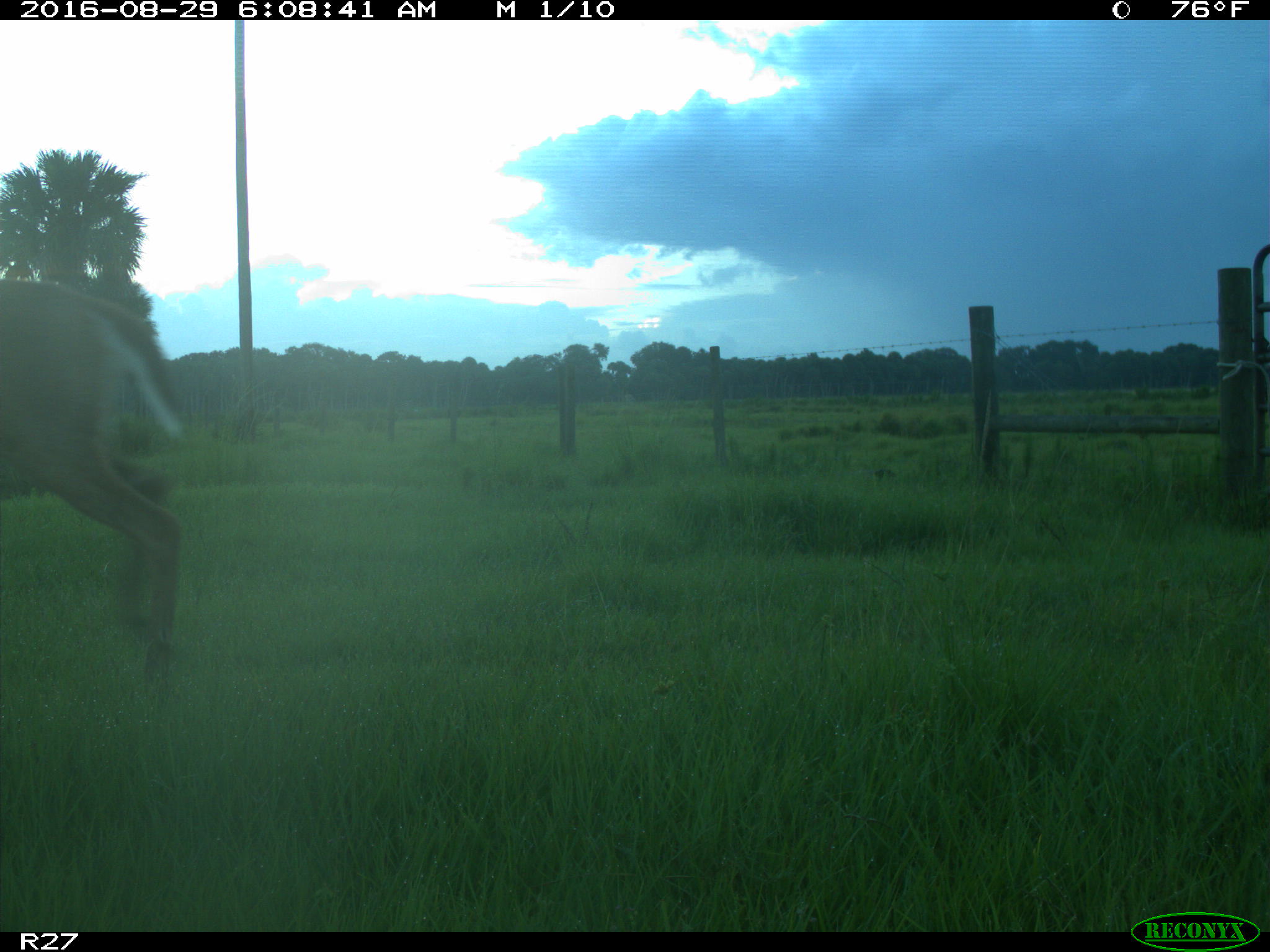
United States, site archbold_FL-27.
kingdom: Animalia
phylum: Chordata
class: Mammalia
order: Artiodactyla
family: Cervidae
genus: Odocoileus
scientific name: Odocoileus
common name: deer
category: unidentified deer